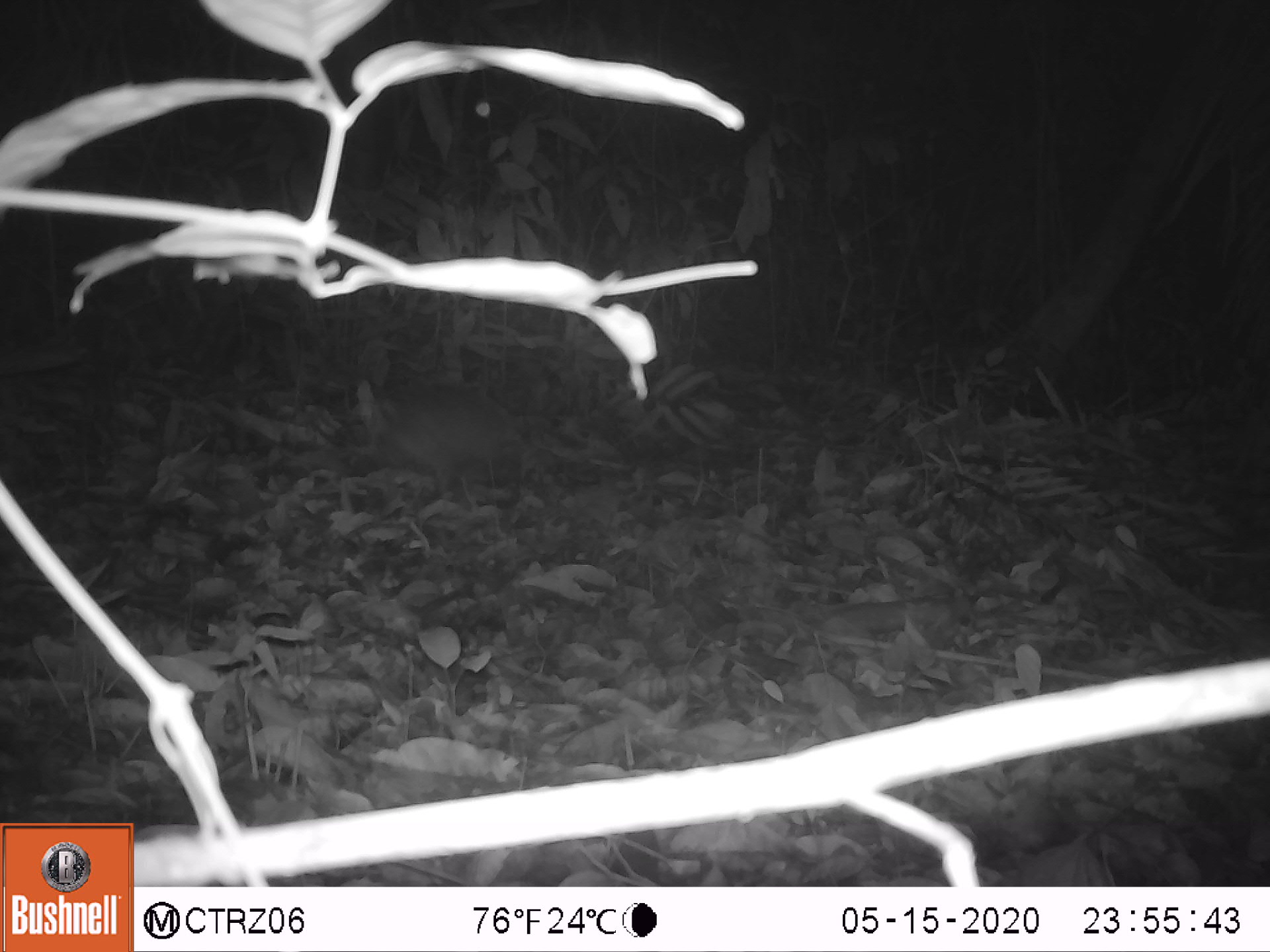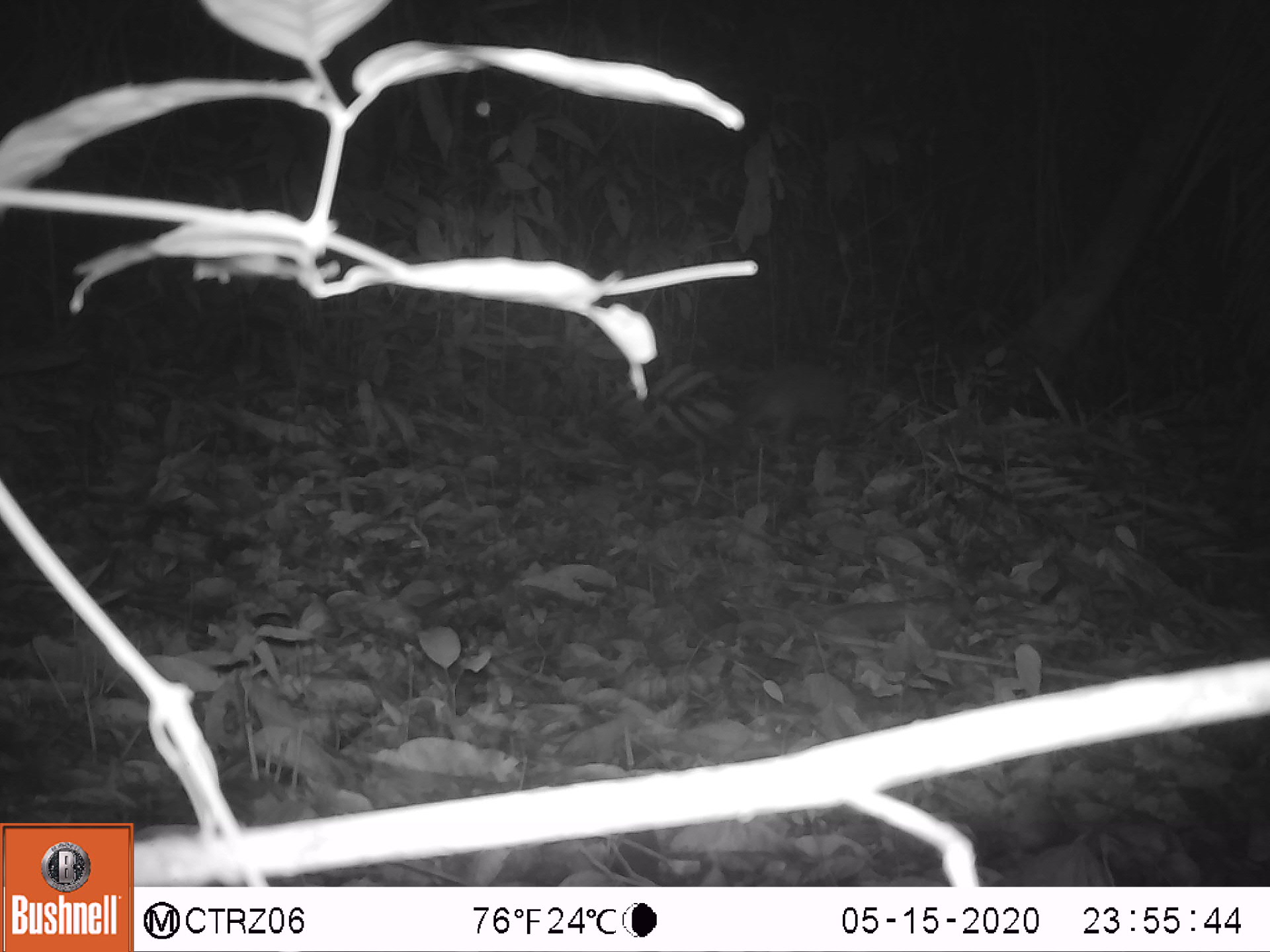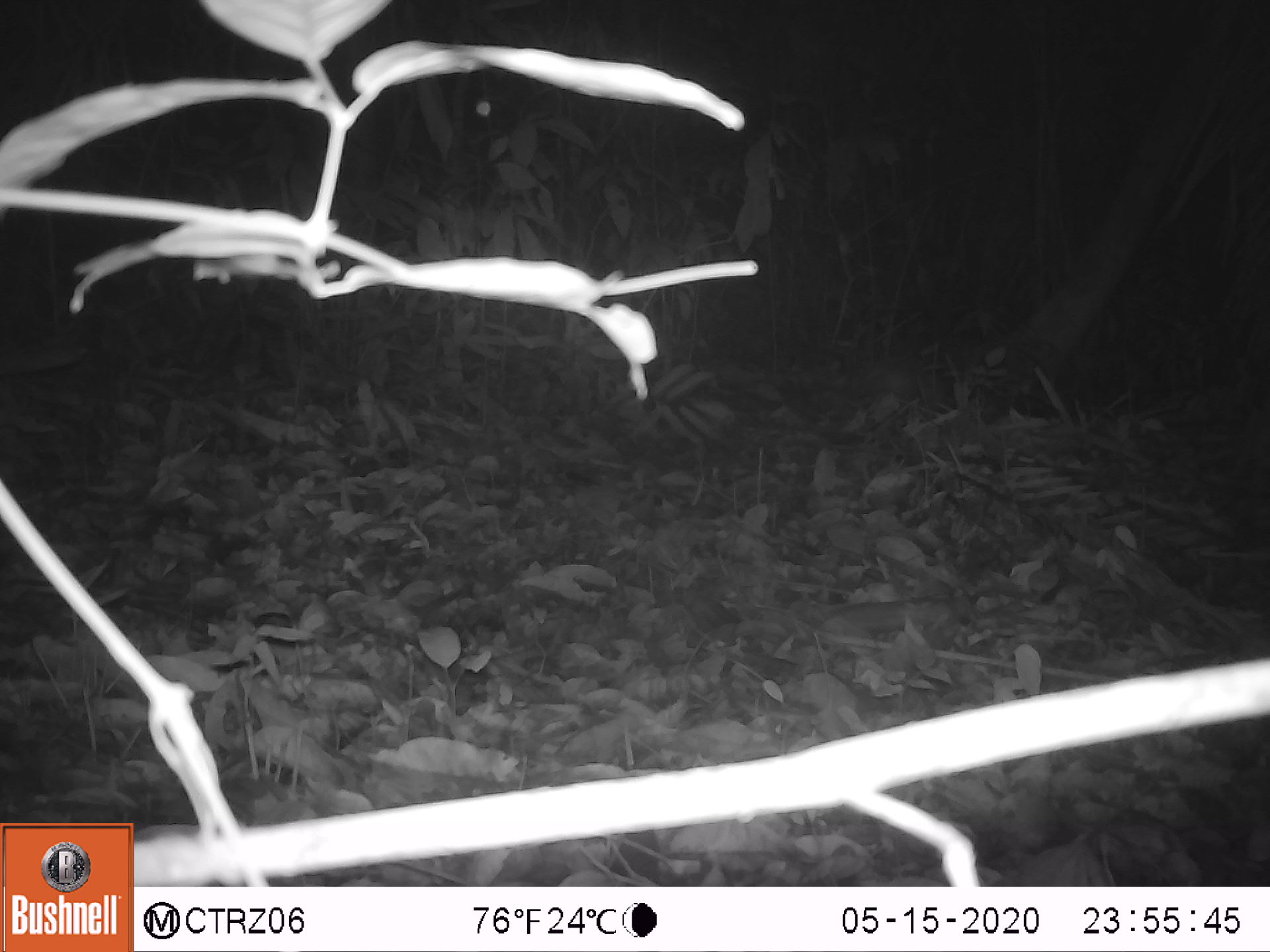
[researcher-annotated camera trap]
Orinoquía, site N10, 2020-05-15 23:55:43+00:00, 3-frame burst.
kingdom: Animalia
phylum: Chordata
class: Mammalia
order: Cingulata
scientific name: Cingulata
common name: armadillo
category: unknown armadillo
Unknown armadillo (armadillo) (Cingulata).